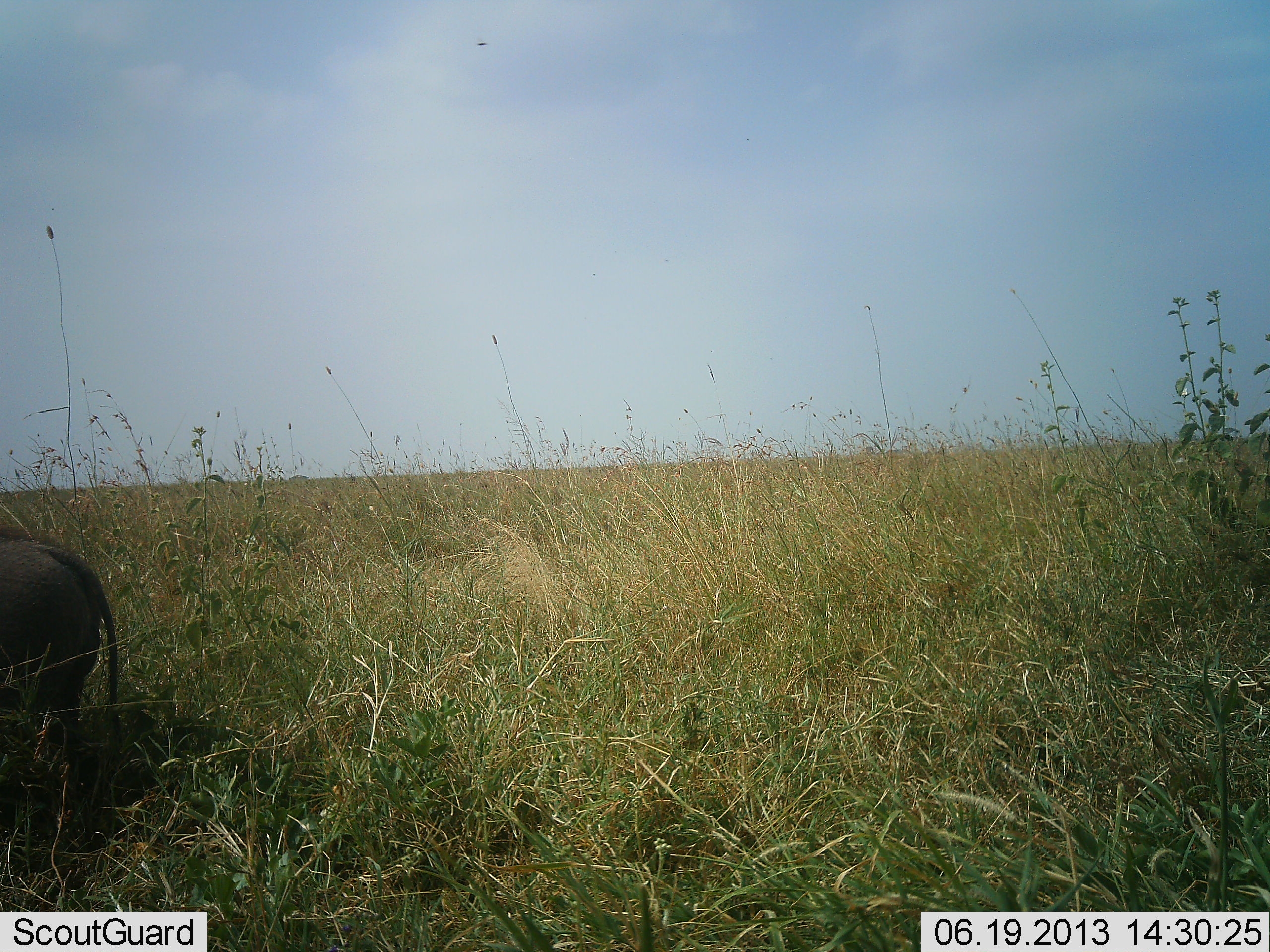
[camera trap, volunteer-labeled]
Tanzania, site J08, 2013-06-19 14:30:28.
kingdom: Animalia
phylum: Chordata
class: Mammalia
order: Artiodactyla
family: Suidae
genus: Phacochoerus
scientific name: Phacochoerus africanus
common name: warthog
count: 1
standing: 80%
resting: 0%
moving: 10%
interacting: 0%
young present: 0%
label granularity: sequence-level